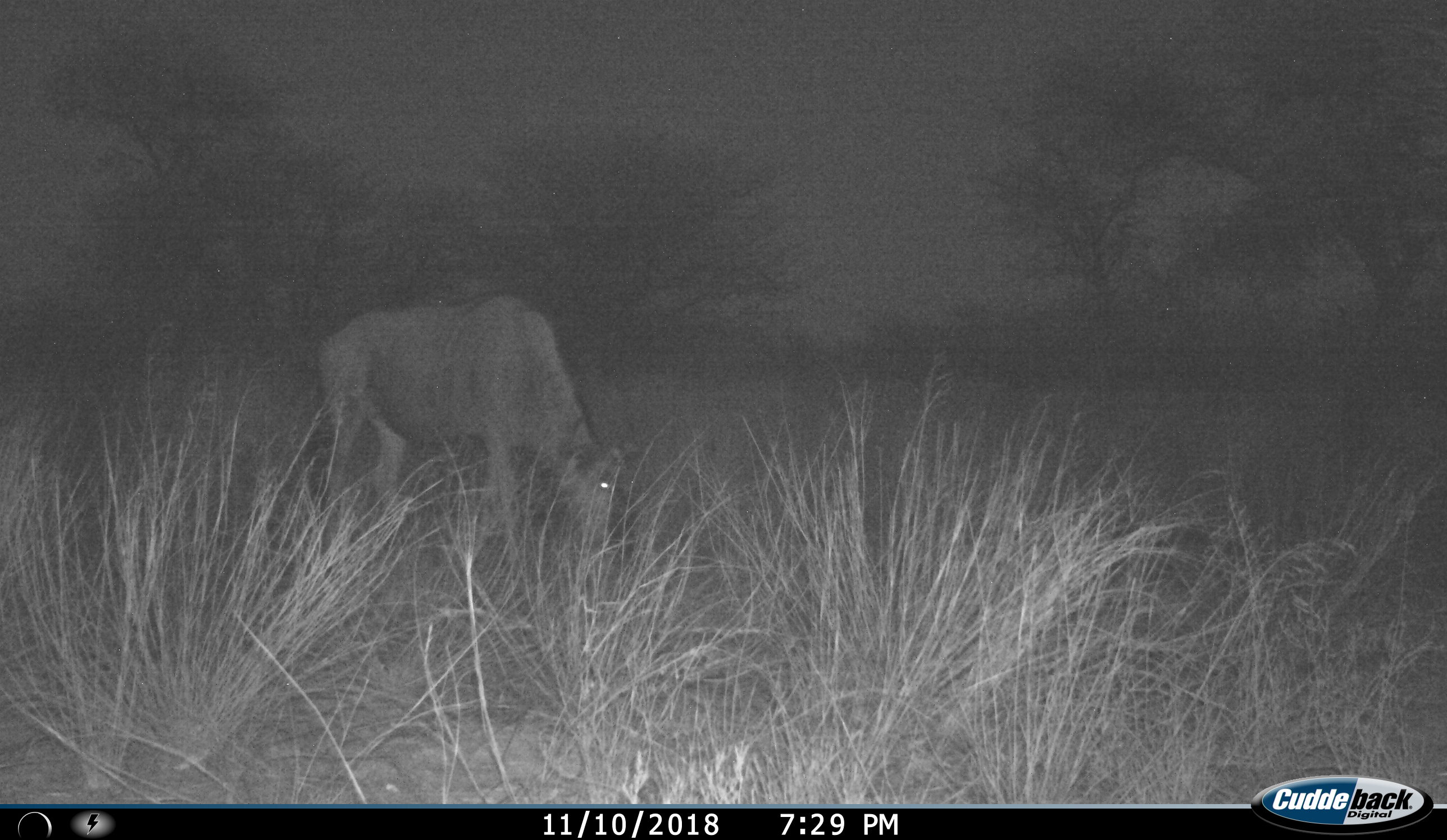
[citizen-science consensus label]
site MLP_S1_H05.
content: unidentified animal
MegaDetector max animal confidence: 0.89